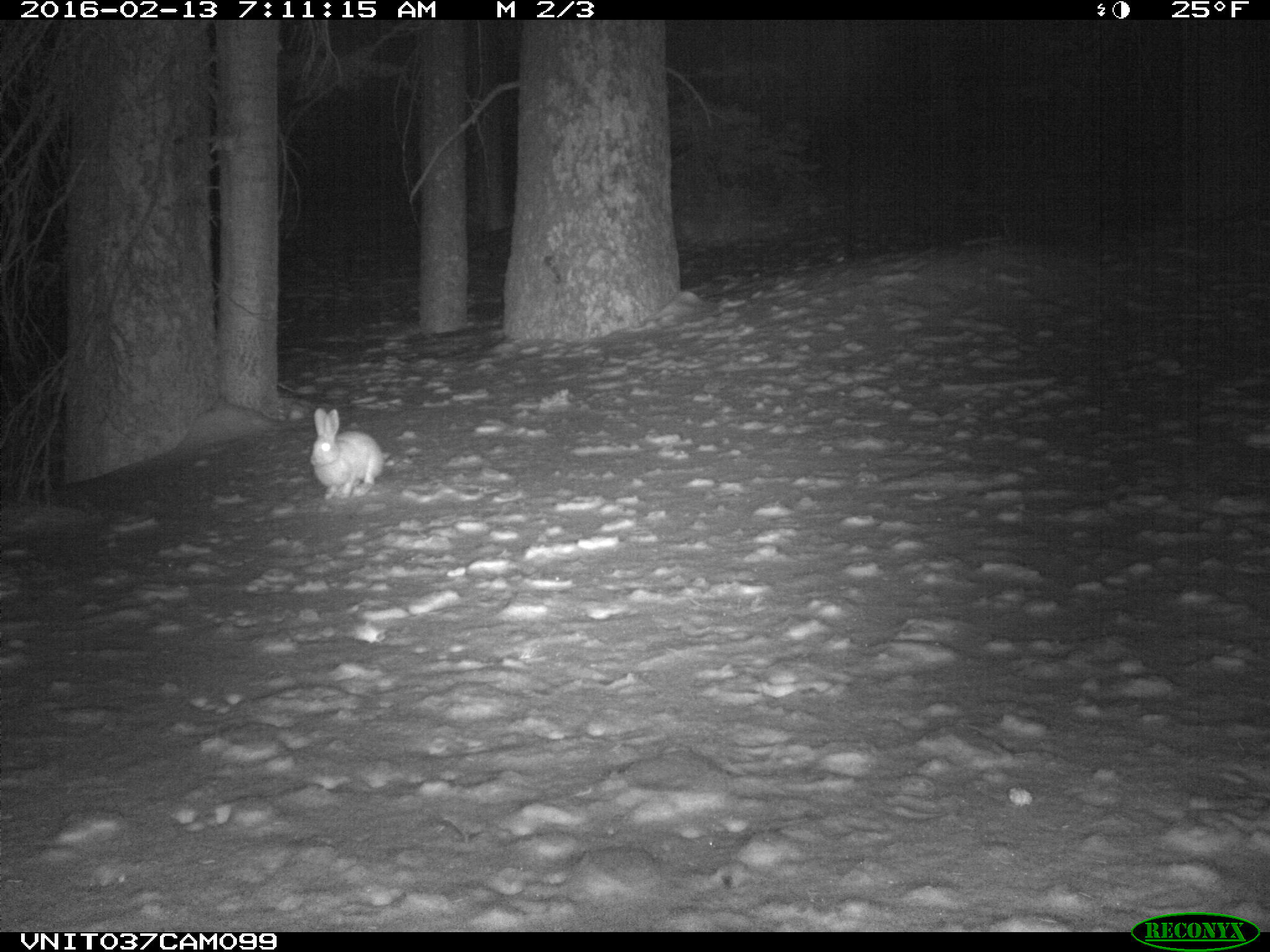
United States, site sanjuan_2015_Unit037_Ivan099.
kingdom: Animalia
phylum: Chordata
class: Mammalia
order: Lagomorpha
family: Leporidae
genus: Lepus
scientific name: Lepus americanus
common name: snowshoe hare